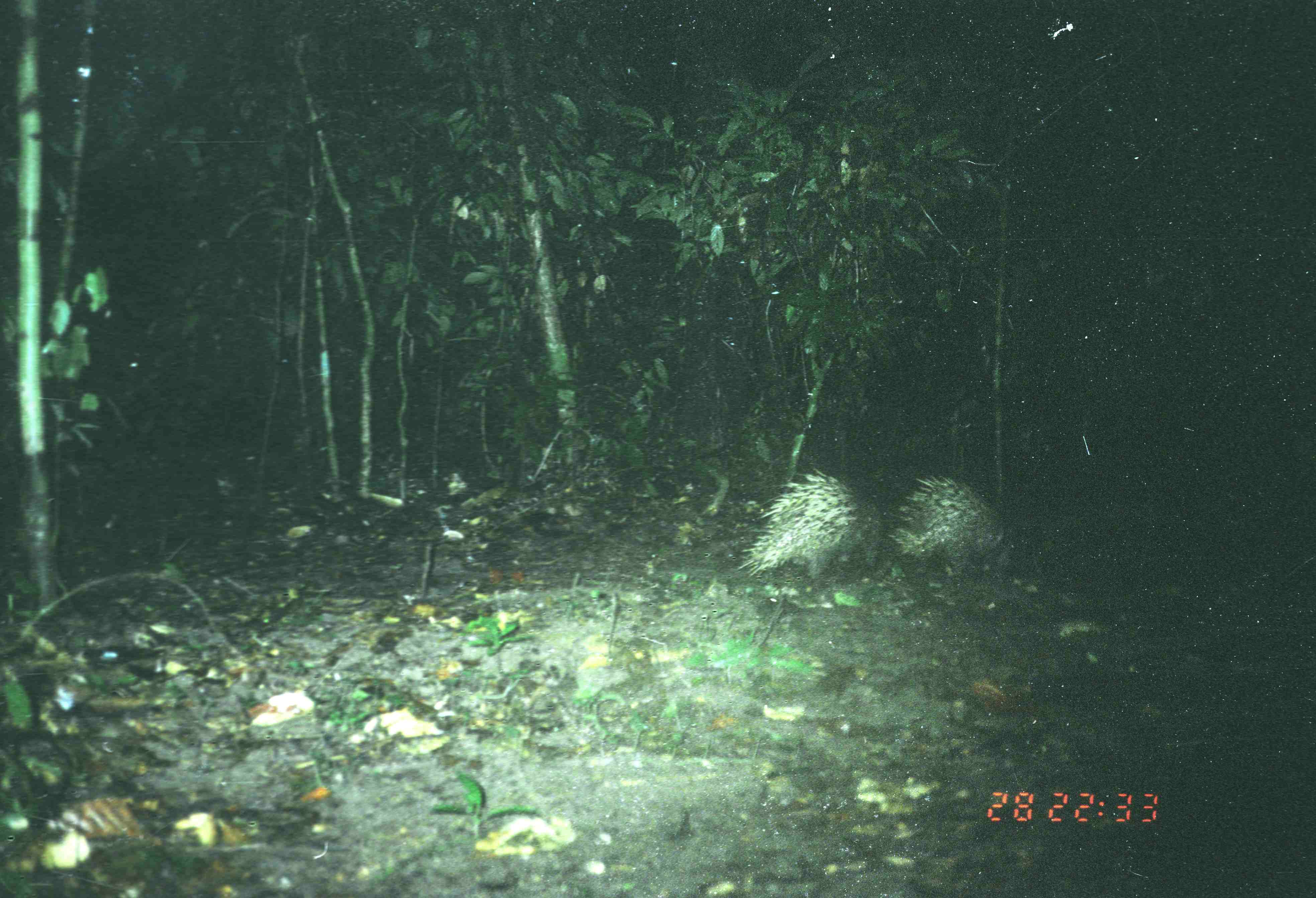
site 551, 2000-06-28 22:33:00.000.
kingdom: Animalia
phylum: Chordata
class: Mammalia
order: Rodentia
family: Hystricidae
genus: Hystrix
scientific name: Hystrix brachyura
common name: east asian porcupine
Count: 2.